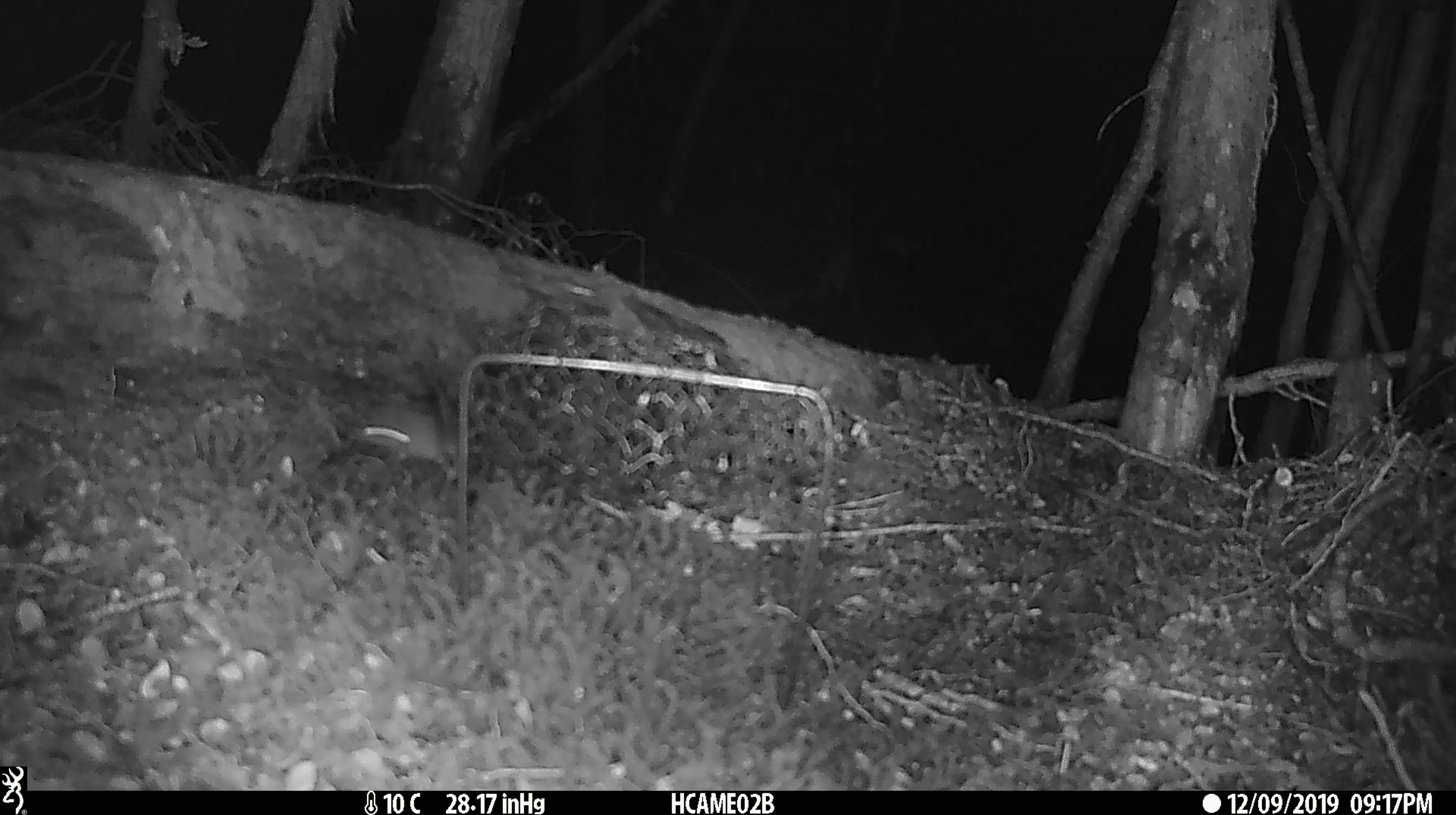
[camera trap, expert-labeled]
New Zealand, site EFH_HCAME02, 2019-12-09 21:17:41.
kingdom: Animalia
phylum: Chordata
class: Mammalia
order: Rodentia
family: Muridae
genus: Mus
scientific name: Mus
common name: mouse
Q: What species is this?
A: Mouse (Mus).